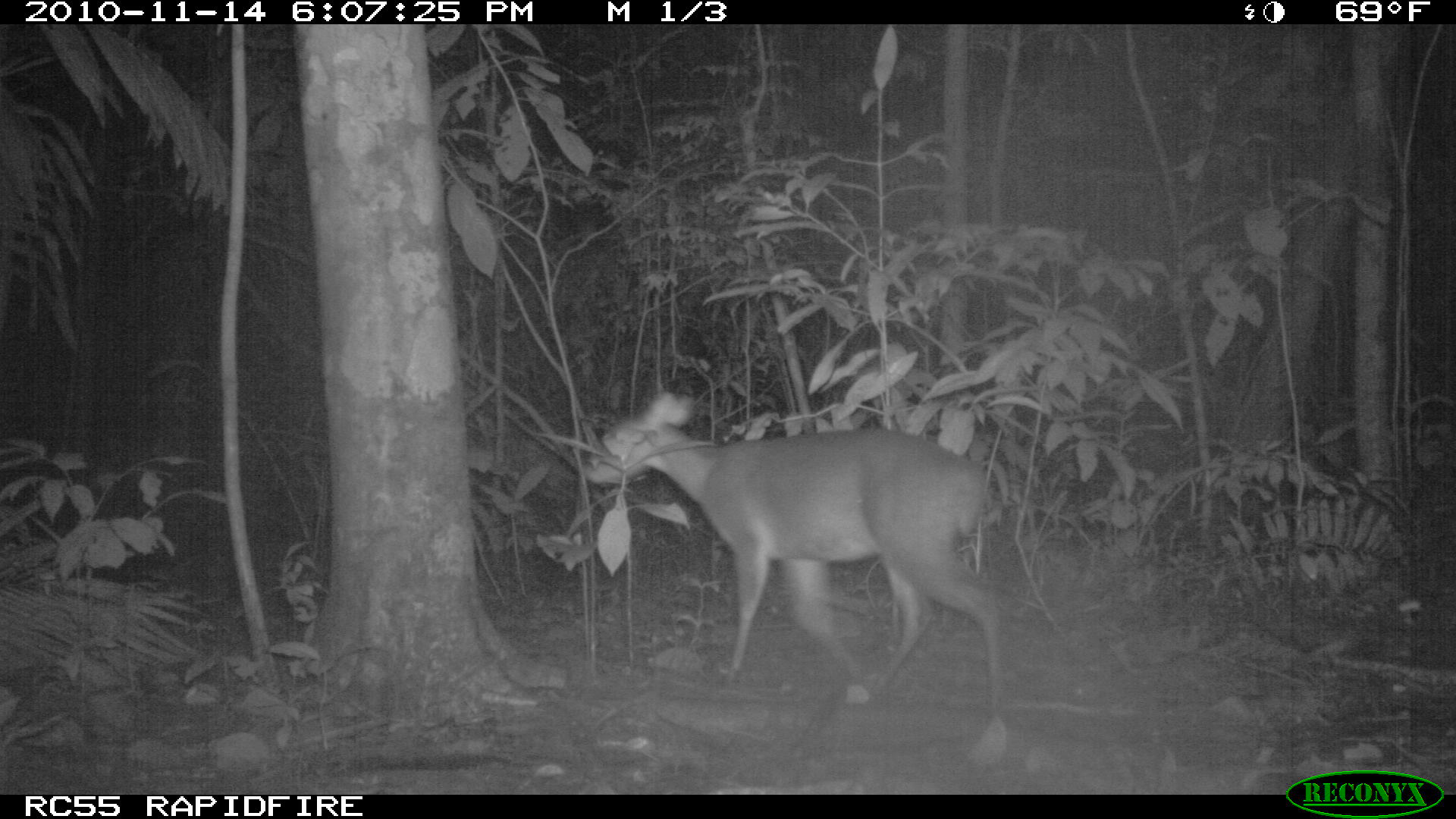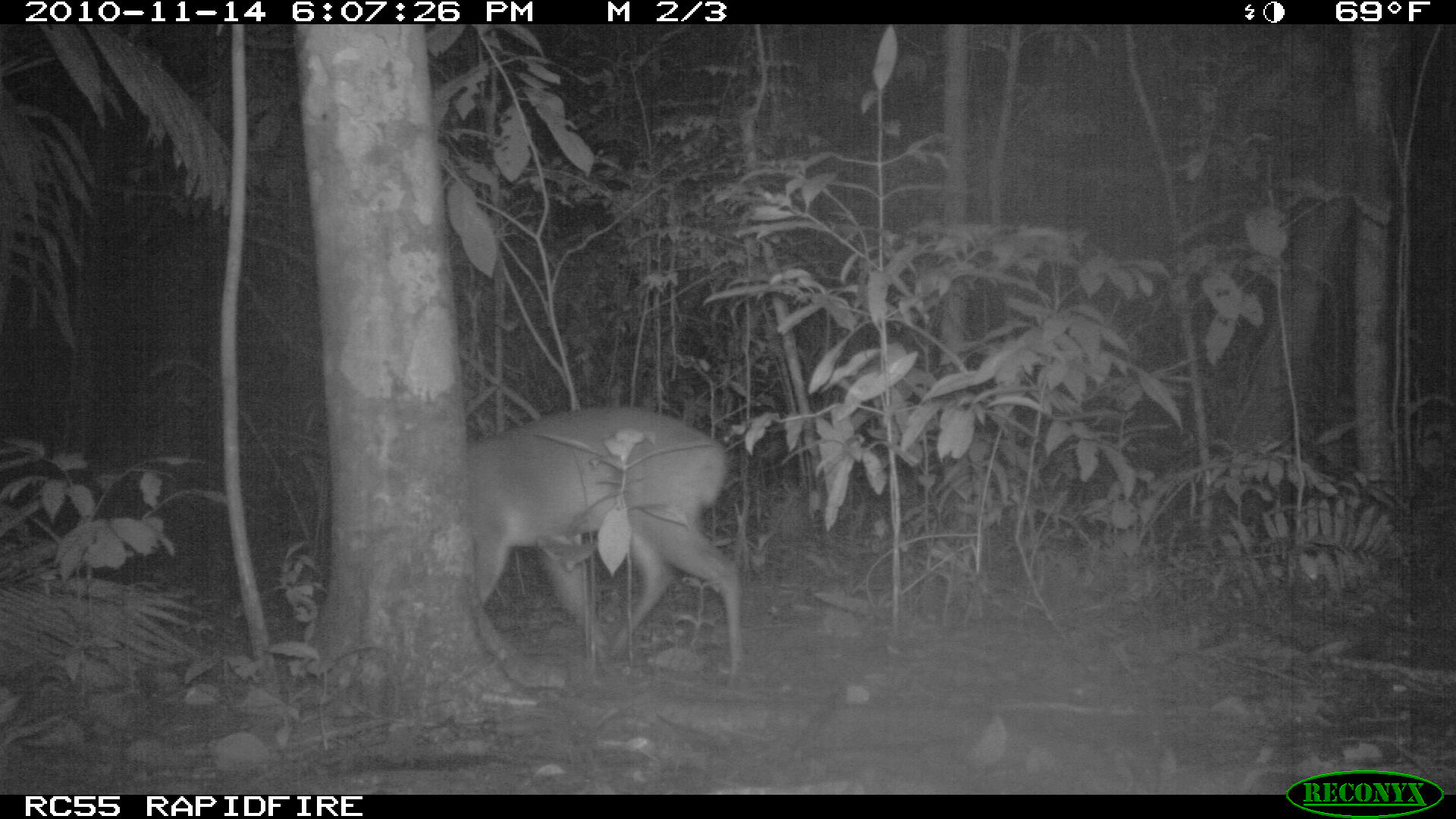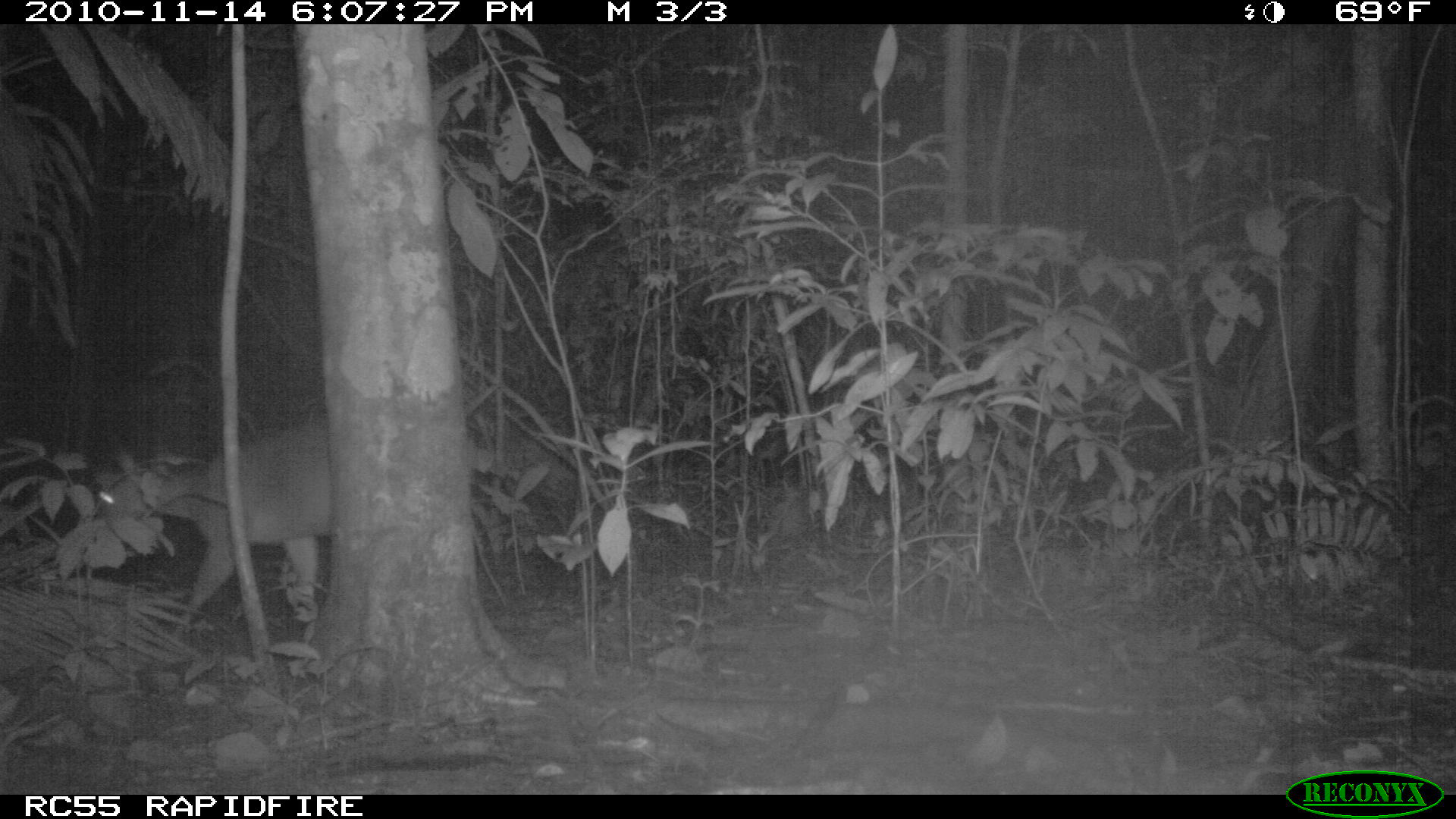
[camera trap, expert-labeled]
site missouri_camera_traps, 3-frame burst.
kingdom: Animalia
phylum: Chordata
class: Mammalia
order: Artiodactyla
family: Cervidae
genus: Odocoileus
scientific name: Odocoileus virginianus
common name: white-tailed deer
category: white tailed deer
White tailed deer (white-tailed deer) (Odocoileus virginianus). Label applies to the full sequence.